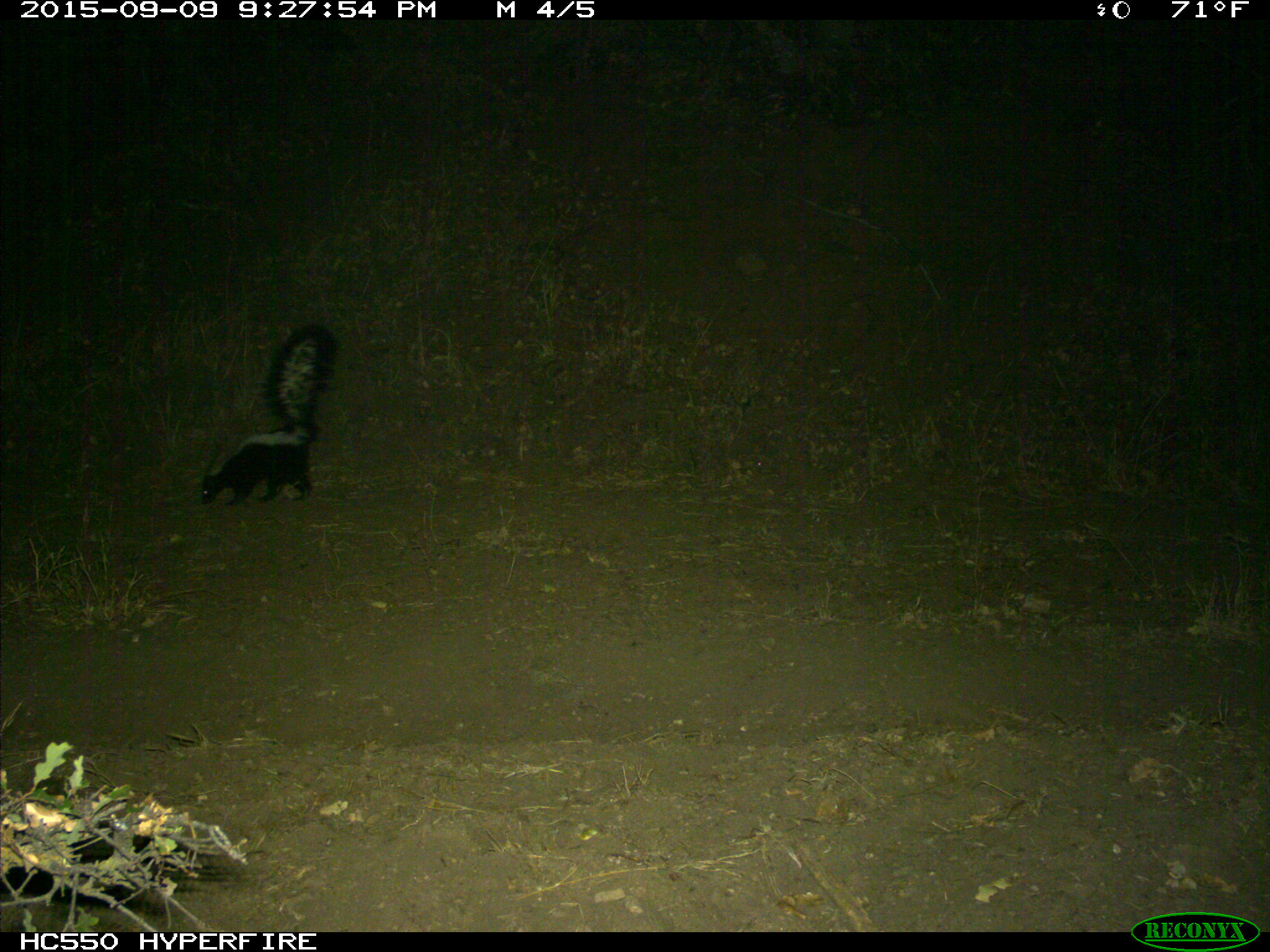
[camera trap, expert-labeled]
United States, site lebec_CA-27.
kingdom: Animalia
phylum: Chordata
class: Mammalia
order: Carnivora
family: Mephitidae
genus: Mephitis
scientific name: Mephitis mephitis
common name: striped skunk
Mephitis mephitis (striped skunk).